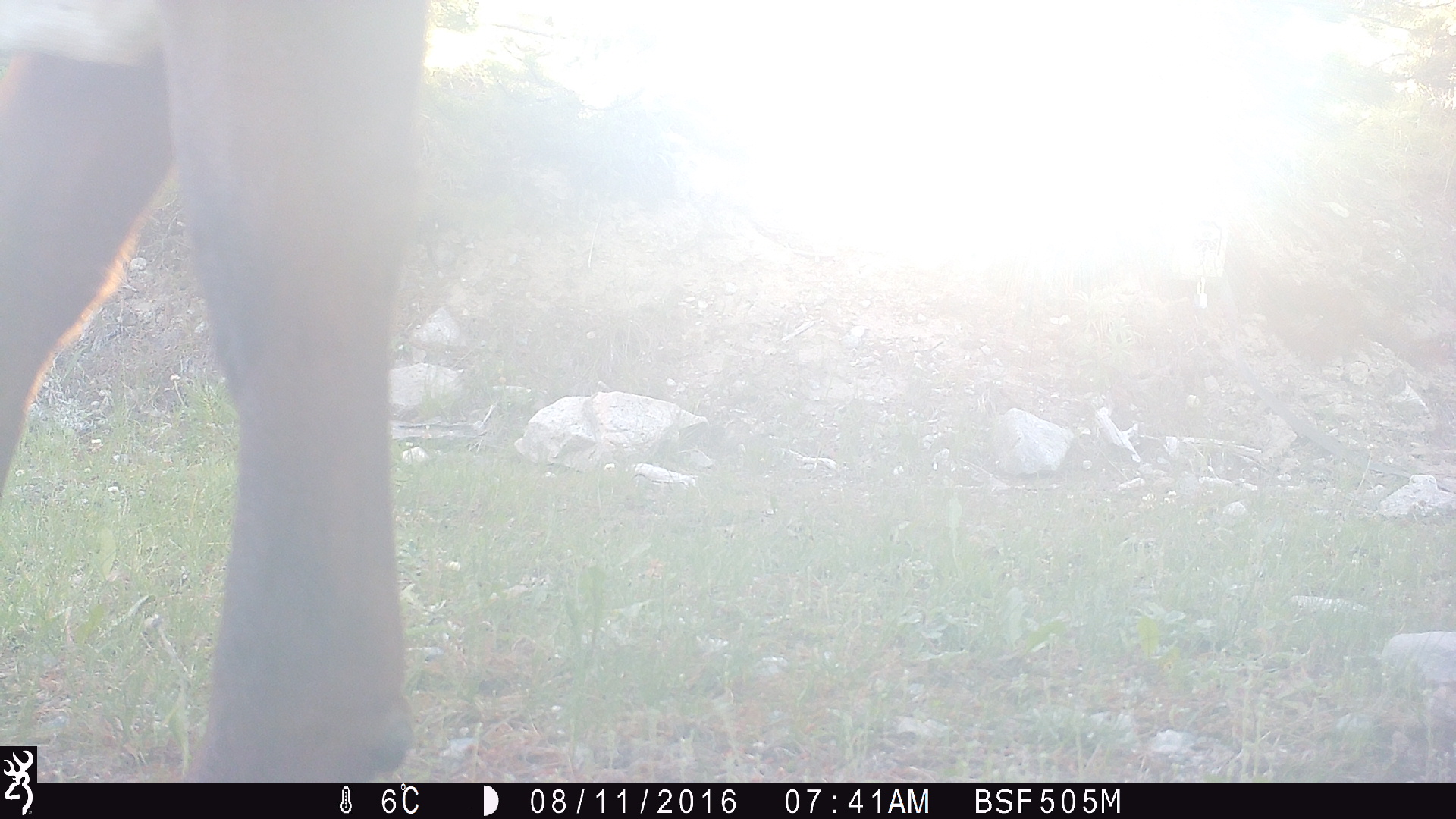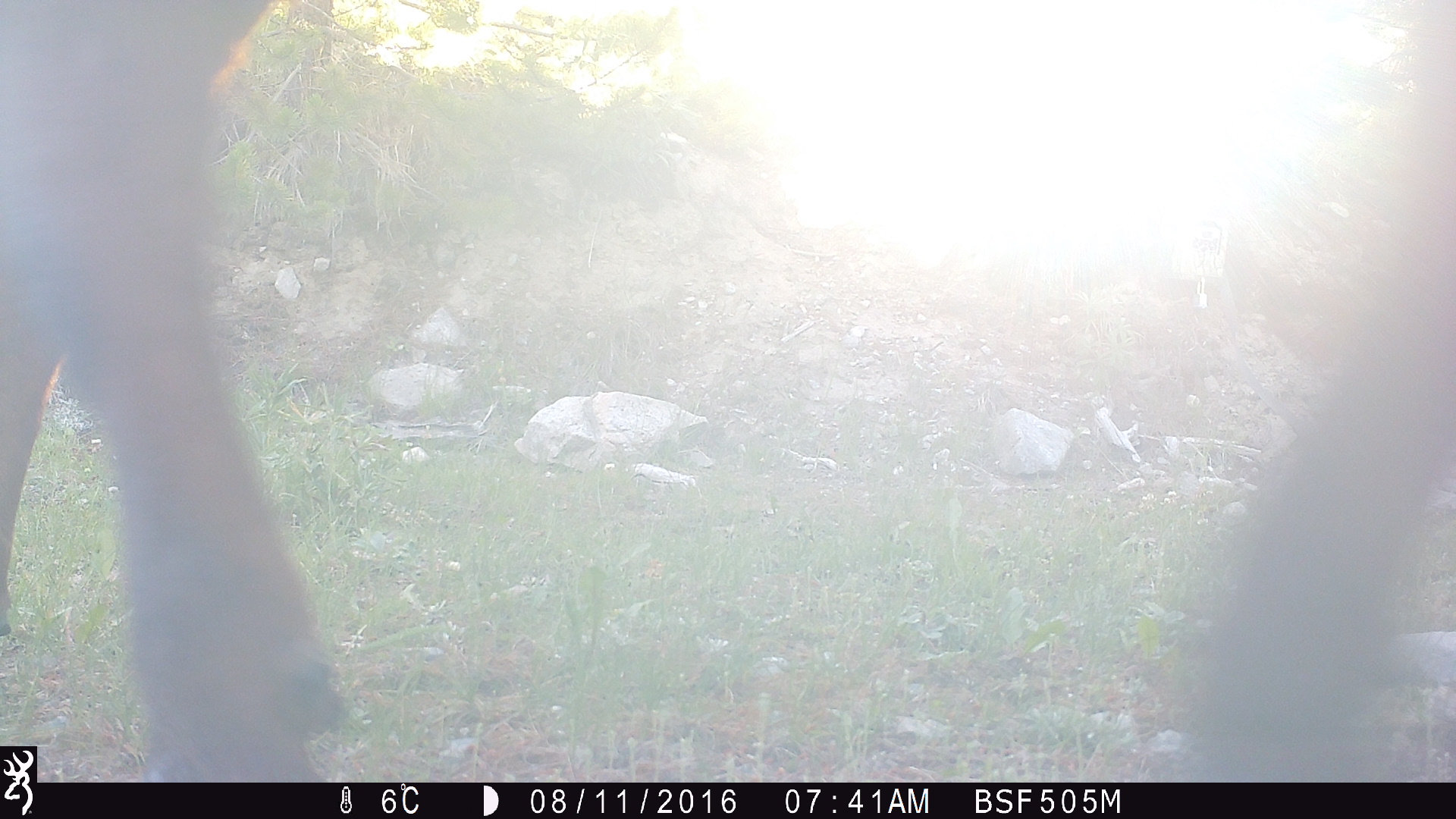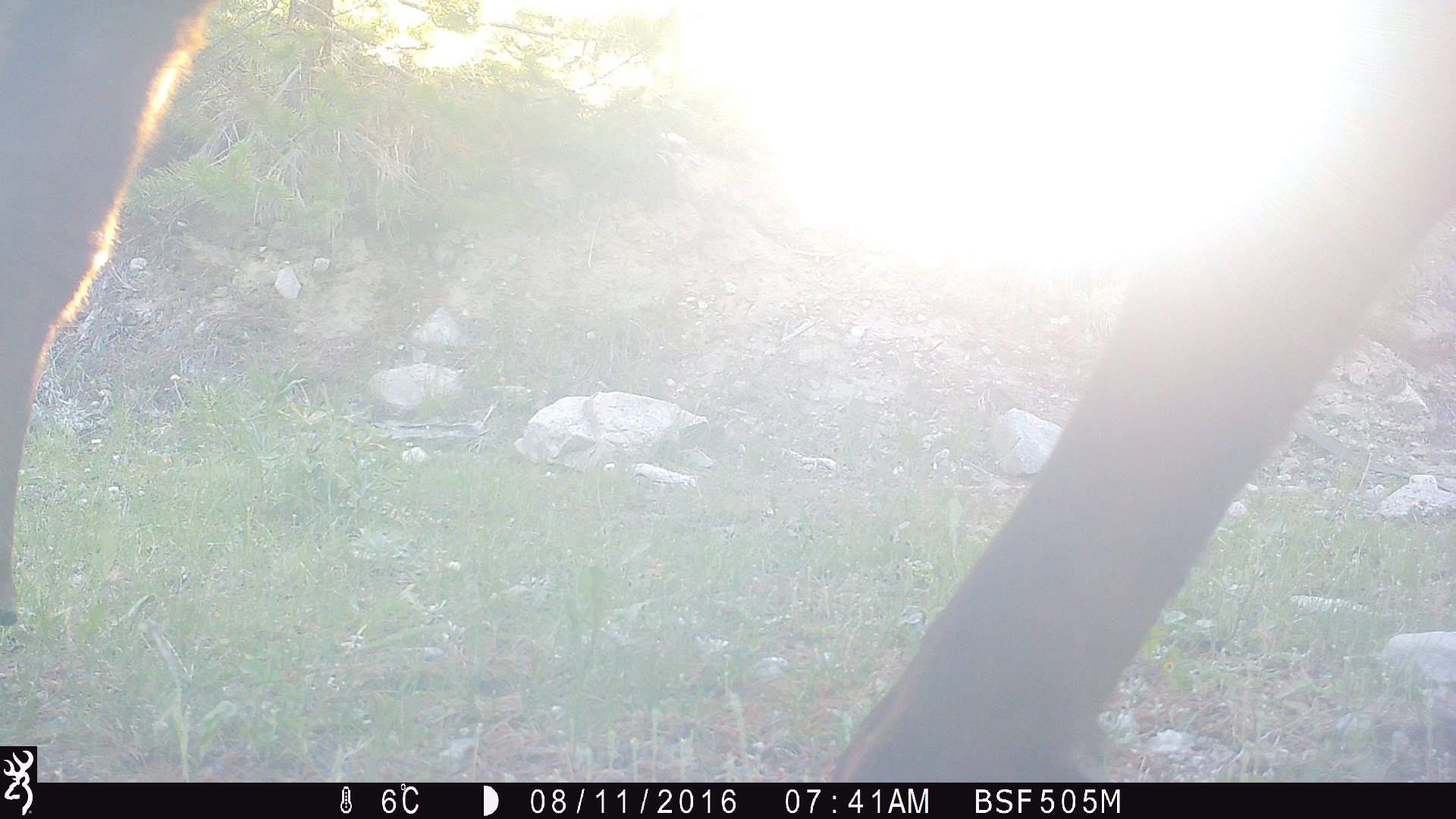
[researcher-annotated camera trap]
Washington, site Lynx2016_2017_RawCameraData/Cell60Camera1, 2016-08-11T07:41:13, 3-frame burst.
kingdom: Animalia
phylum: Chordata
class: Mammalia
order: Artiodactyla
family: Bovidae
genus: Bos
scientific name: Bos taurus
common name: domestic cattle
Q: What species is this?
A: Domestic cattle (Bos taurus).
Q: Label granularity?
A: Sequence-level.